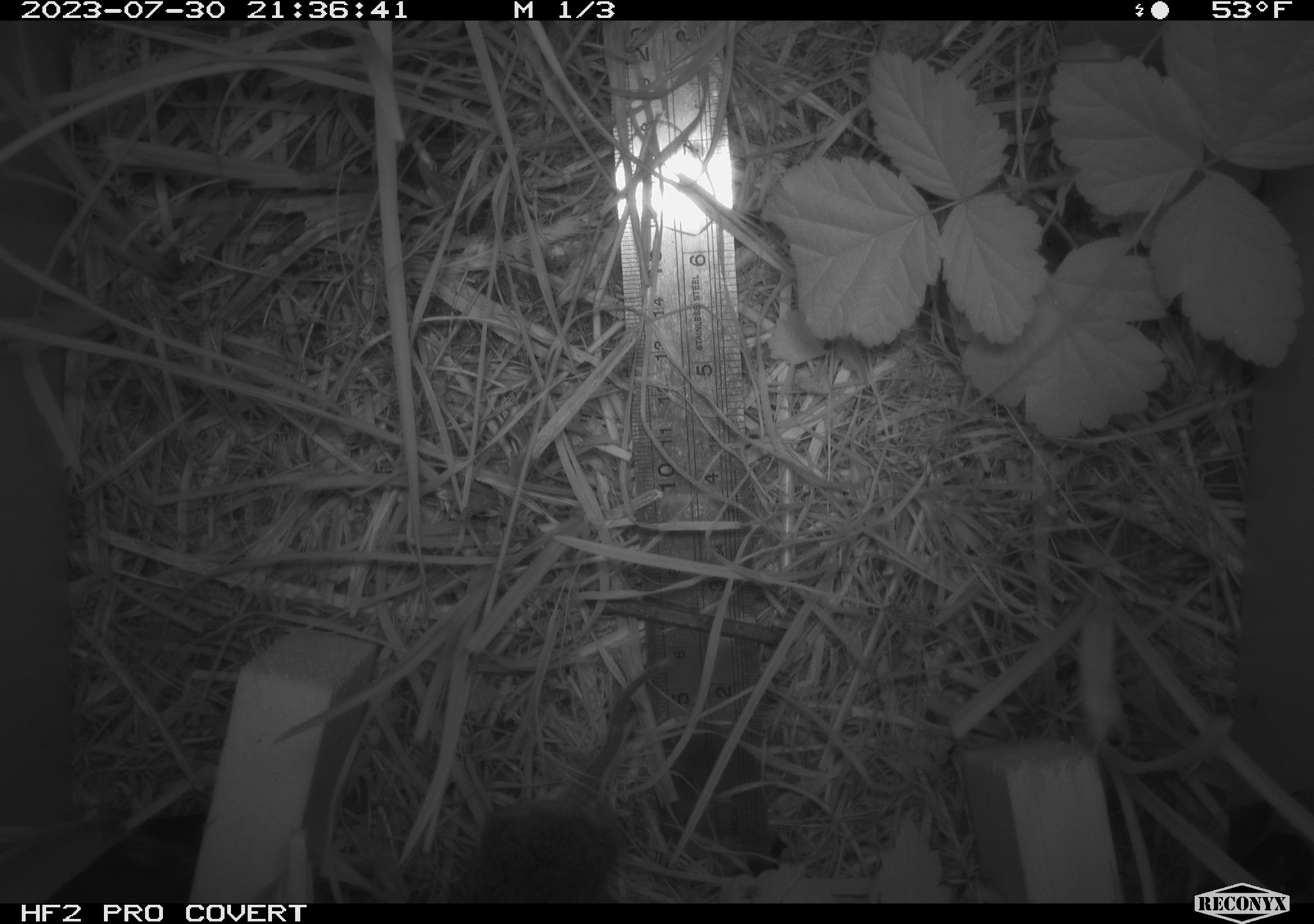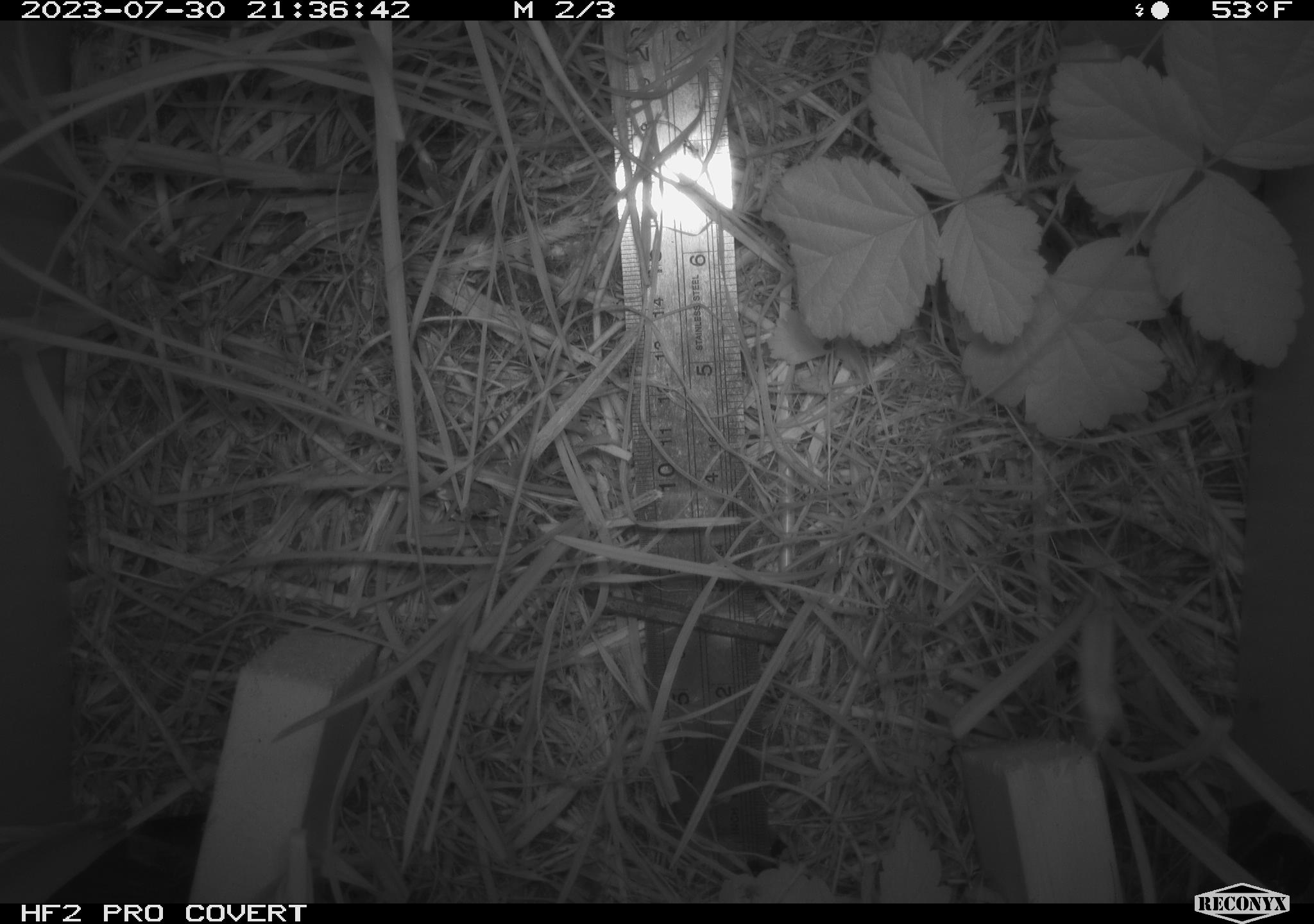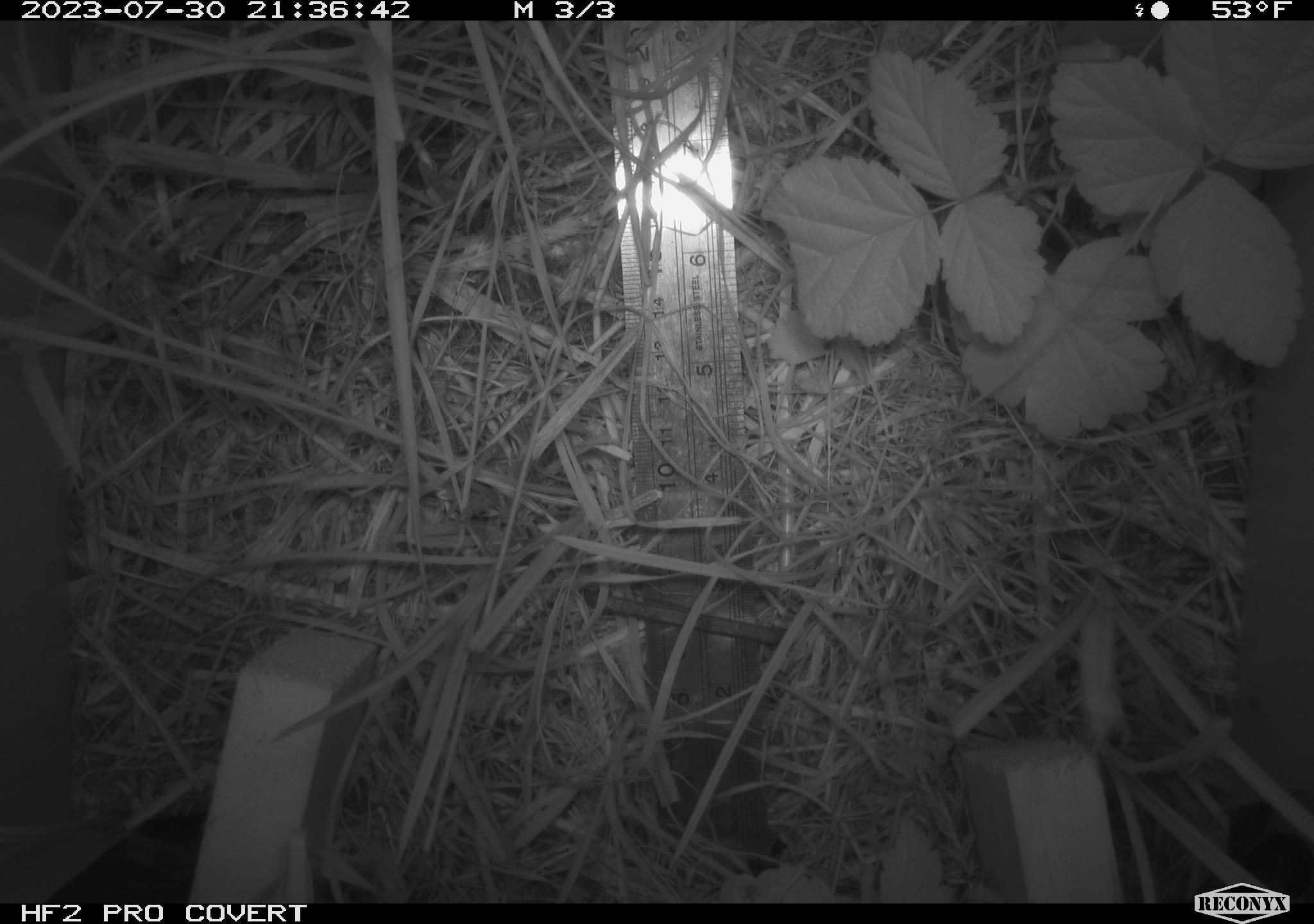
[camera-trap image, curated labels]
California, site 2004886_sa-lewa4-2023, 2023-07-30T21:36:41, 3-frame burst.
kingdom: Animalia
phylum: Chordata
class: Mammalia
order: Rodentia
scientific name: Rodentia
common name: rodent